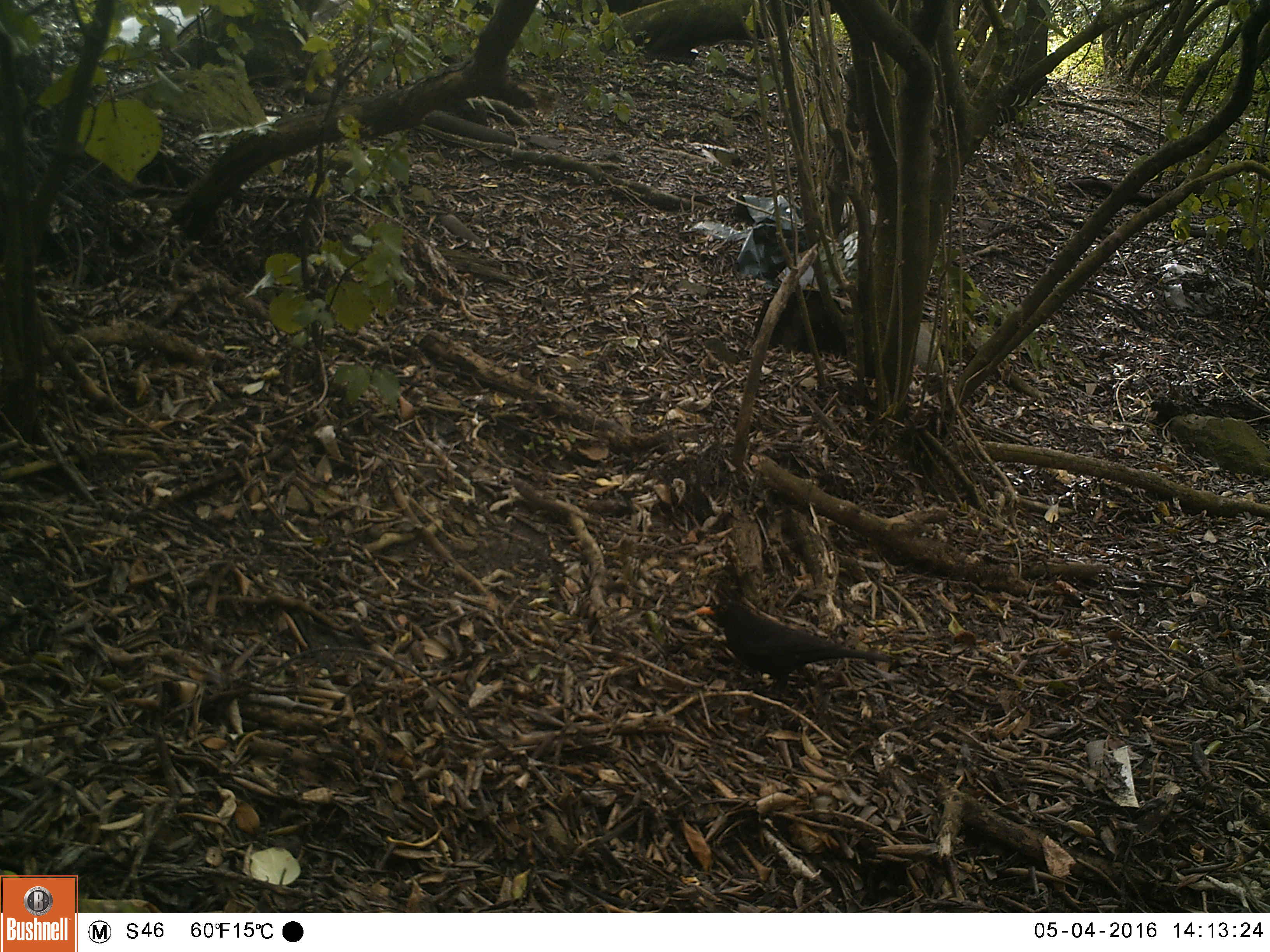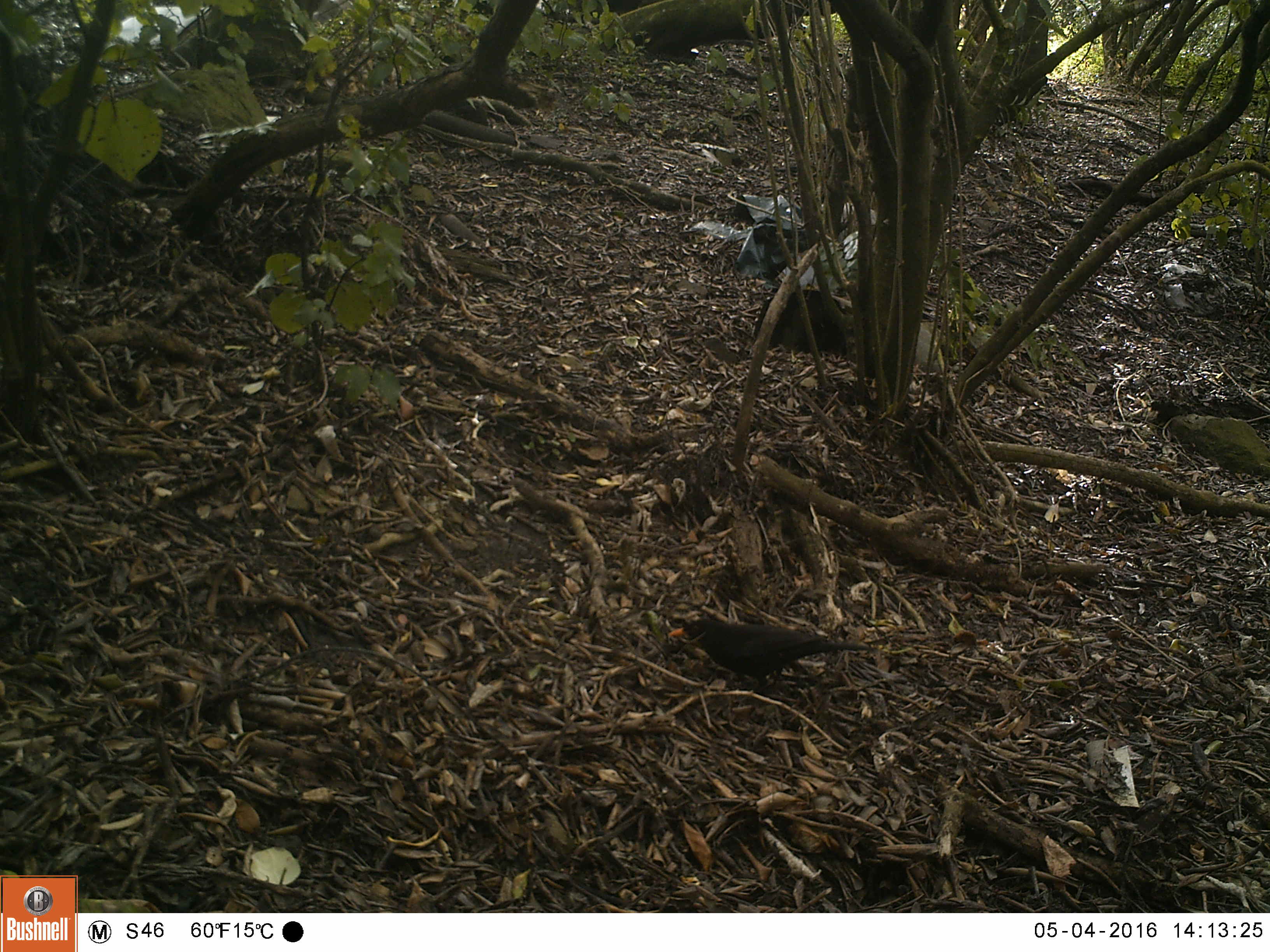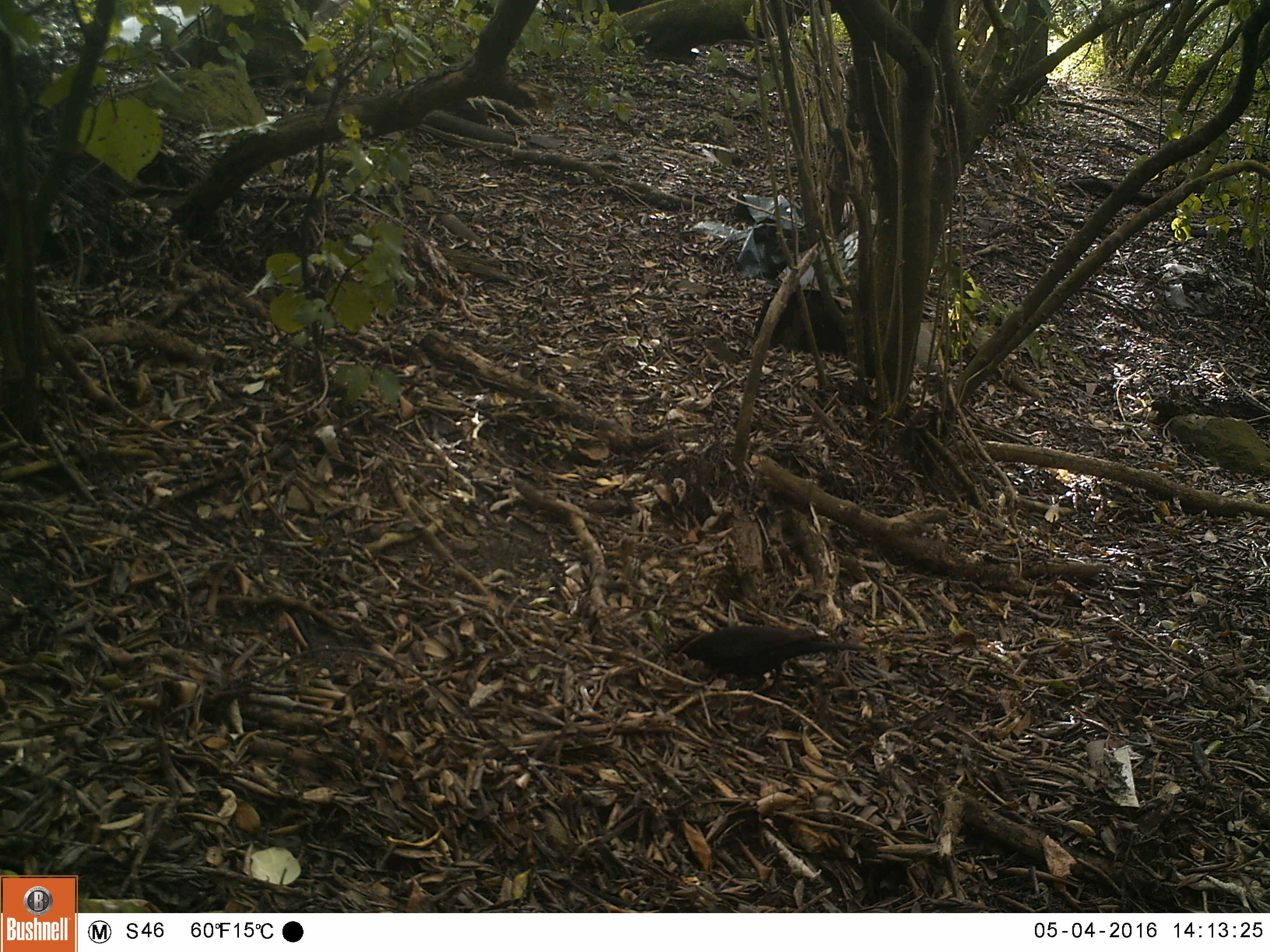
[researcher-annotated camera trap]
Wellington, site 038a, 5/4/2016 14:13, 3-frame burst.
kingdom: Animalia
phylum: Chordata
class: Aves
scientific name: Aves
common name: bird